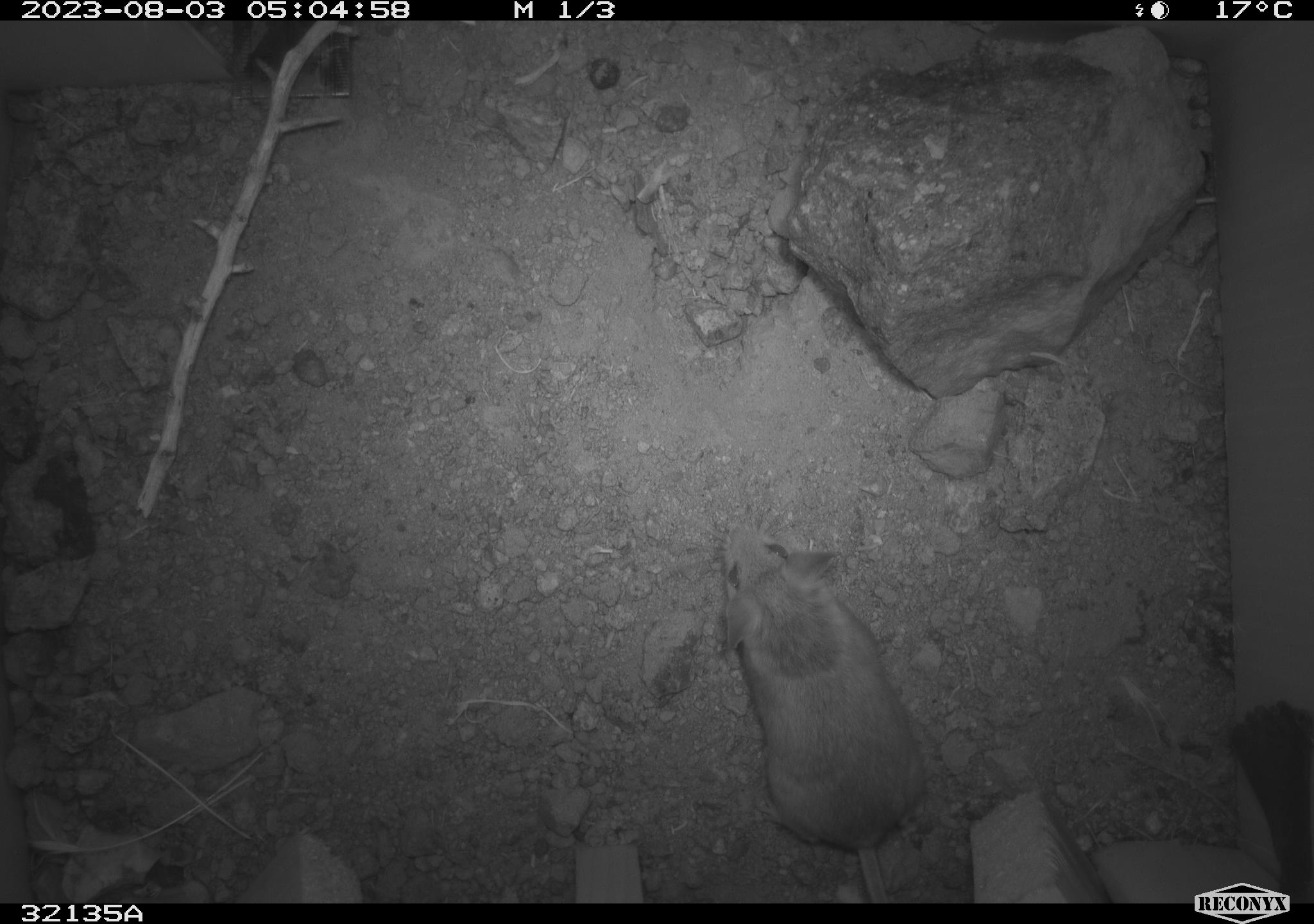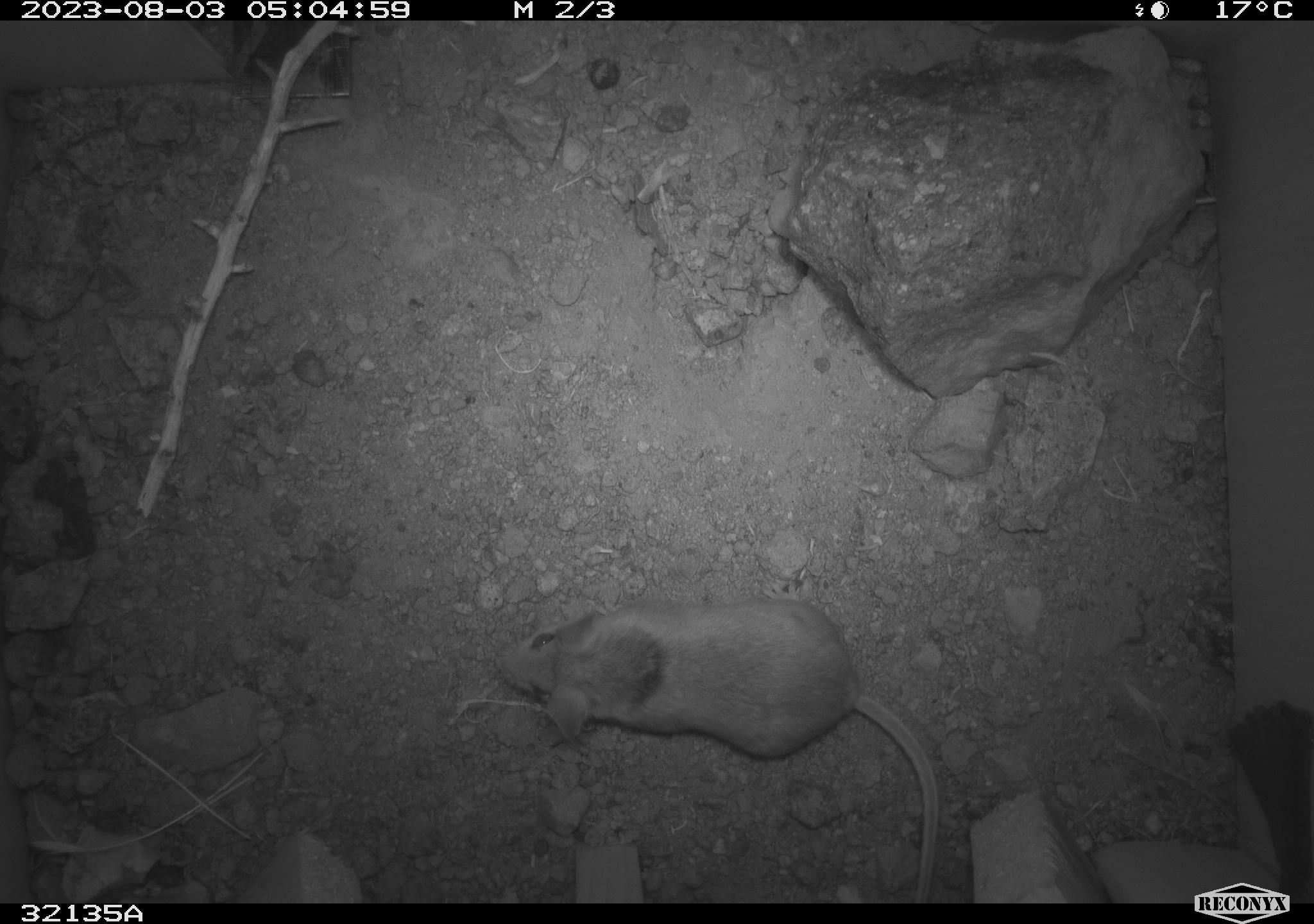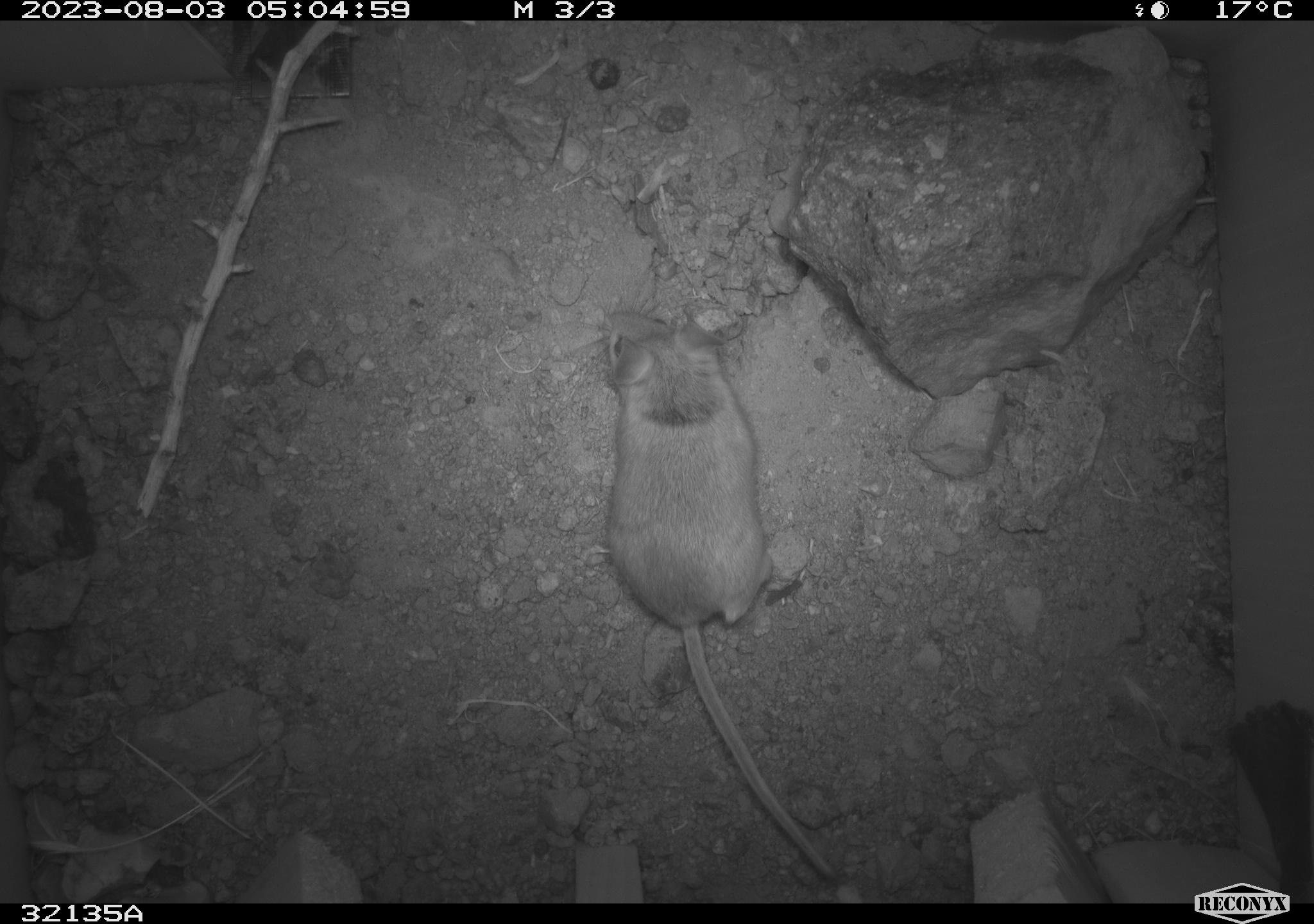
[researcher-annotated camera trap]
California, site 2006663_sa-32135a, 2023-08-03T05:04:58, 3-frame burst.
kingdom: Animalia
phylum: Chordata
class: Mammalia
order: Rodentia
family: Cricetidae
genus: Peromyscus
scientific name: Peromyscus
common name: deer mice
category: peromyscus species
Peromyscus species (deer mice) (Peromyscus).